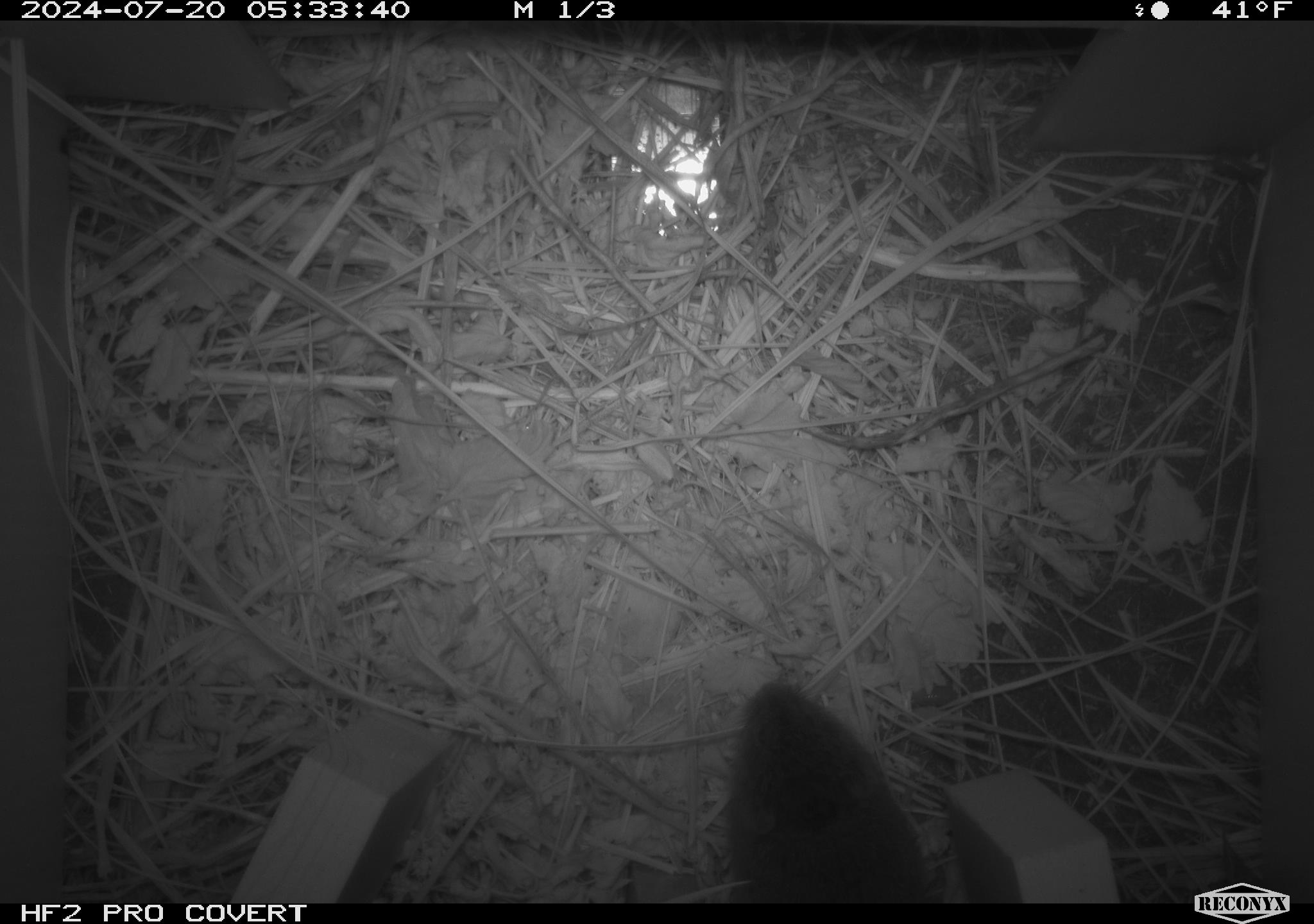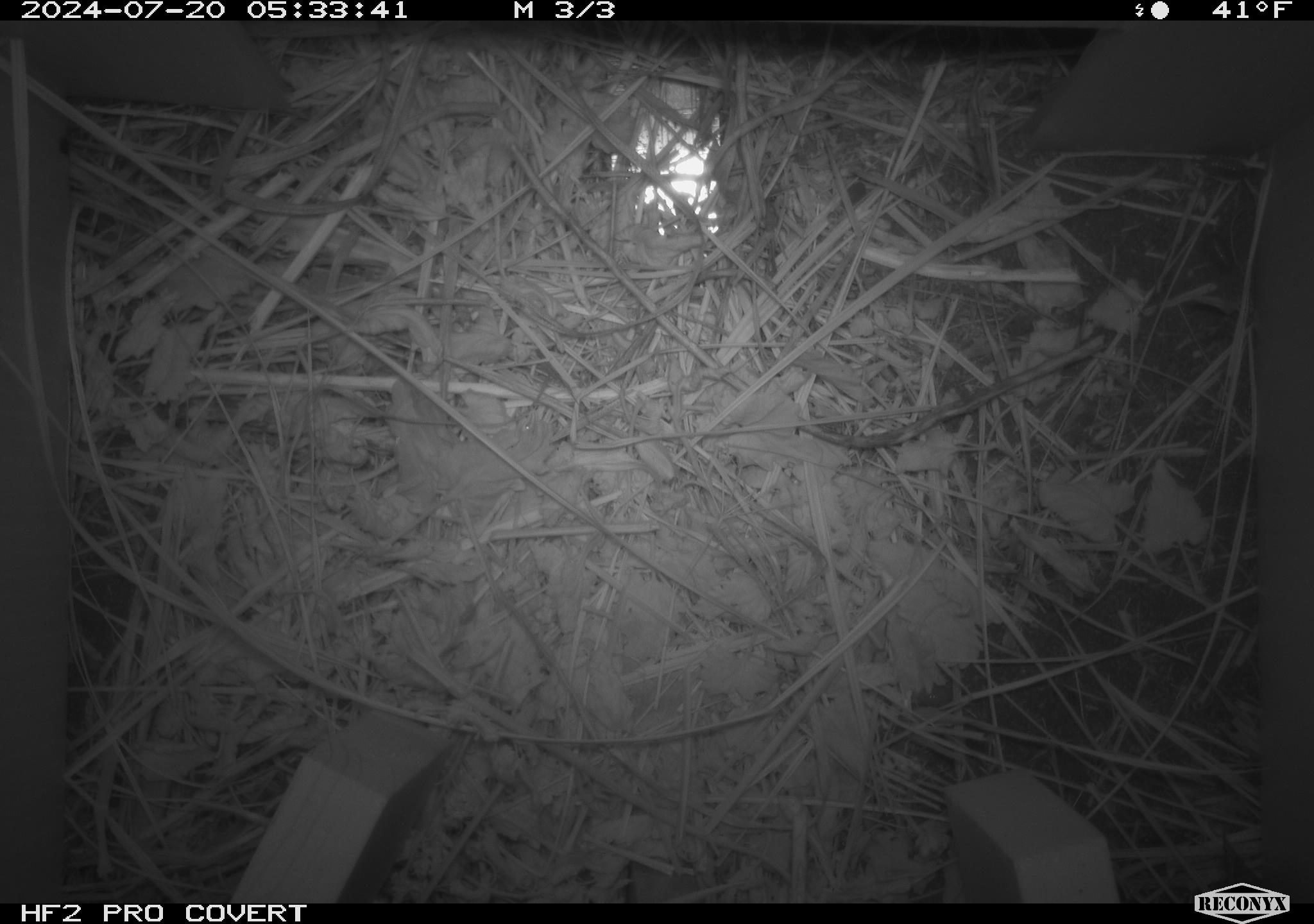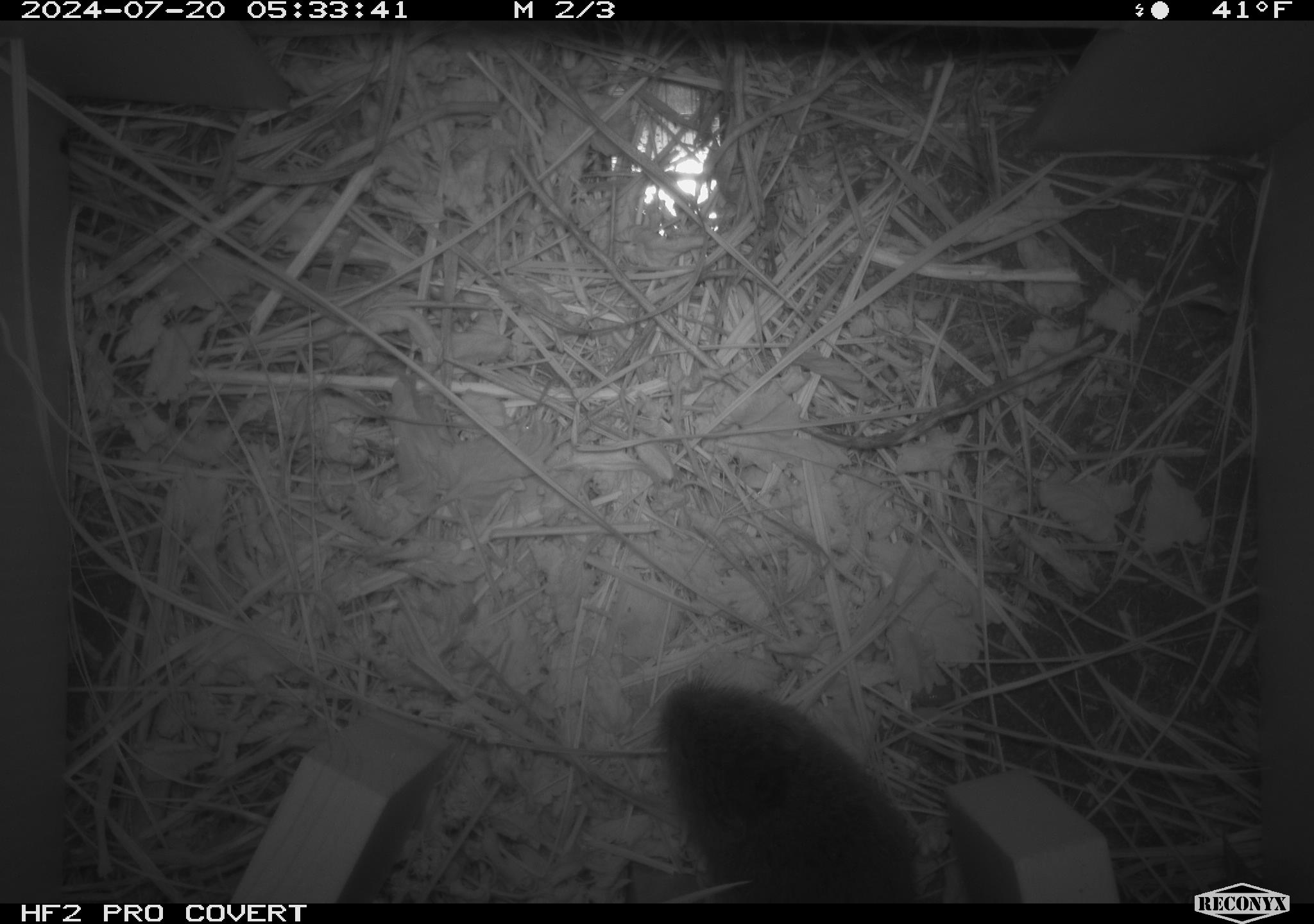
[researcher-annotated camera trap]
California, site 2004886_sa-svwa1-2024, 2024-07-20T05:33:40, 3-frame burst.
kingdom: Animalia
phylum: Chordata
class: Mammalia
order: Rodentia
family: Cricetidae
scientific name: Arvicolinae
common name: voles, lemmings, and muskrats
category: arvicolinae subfamily